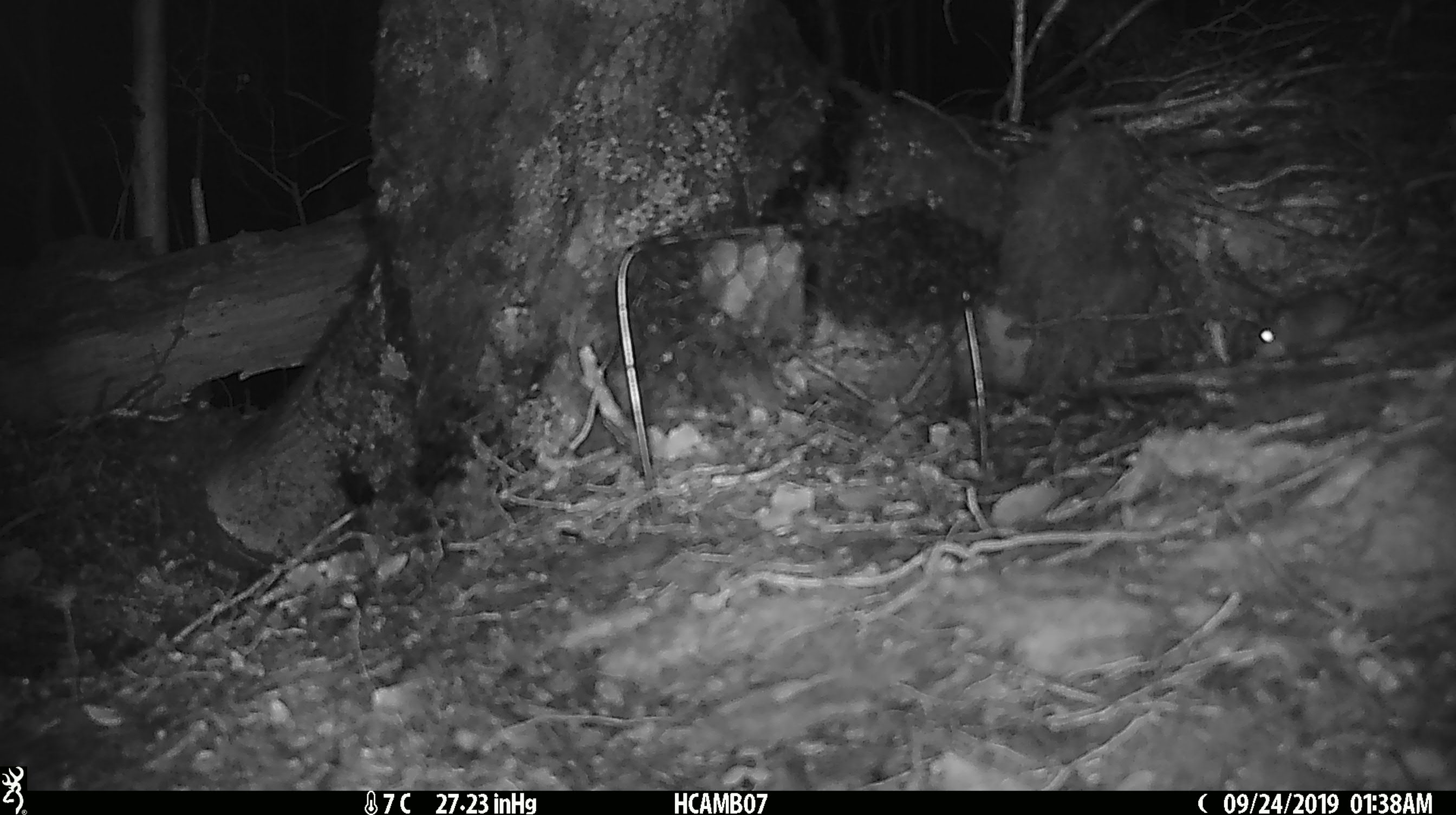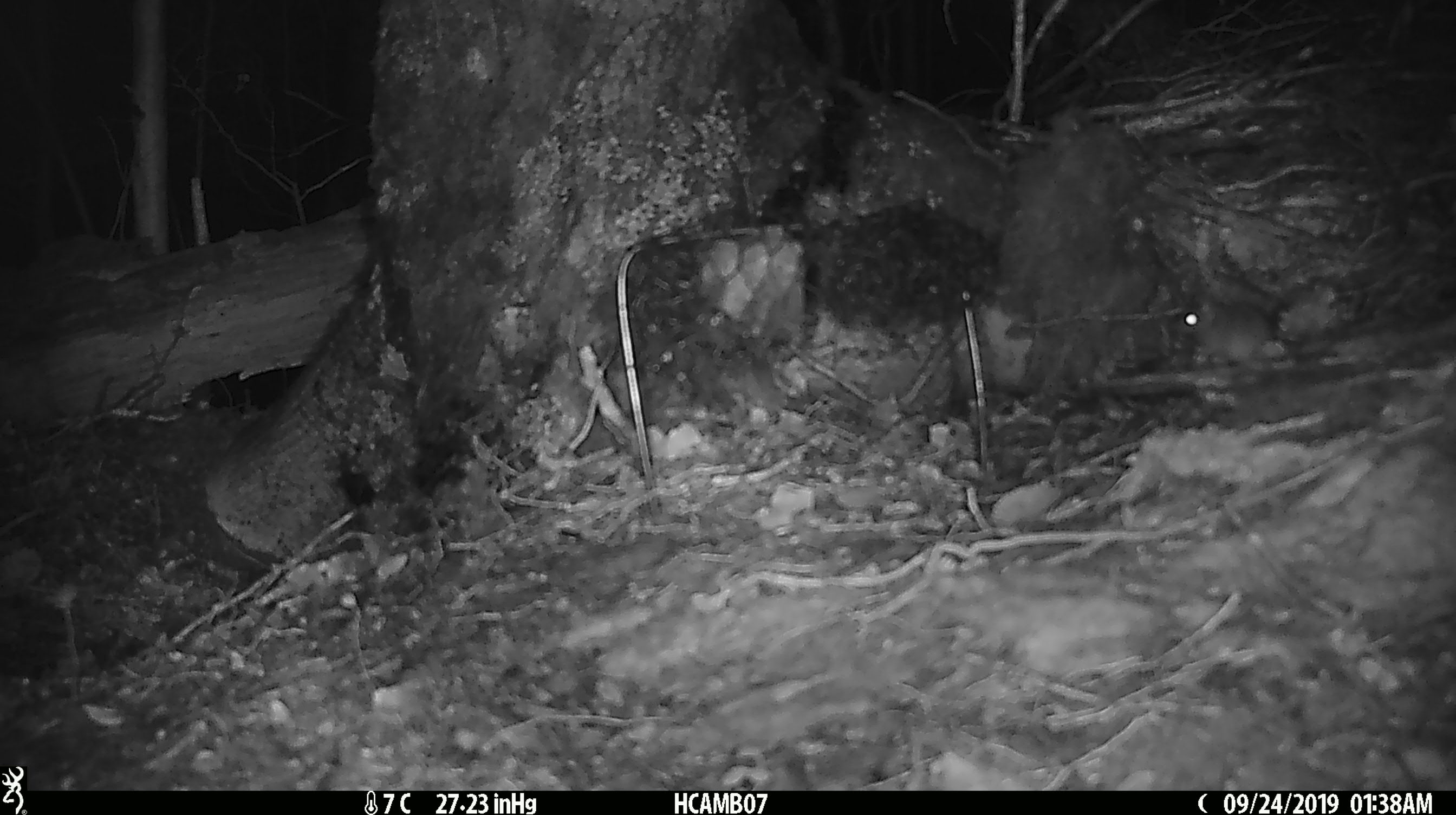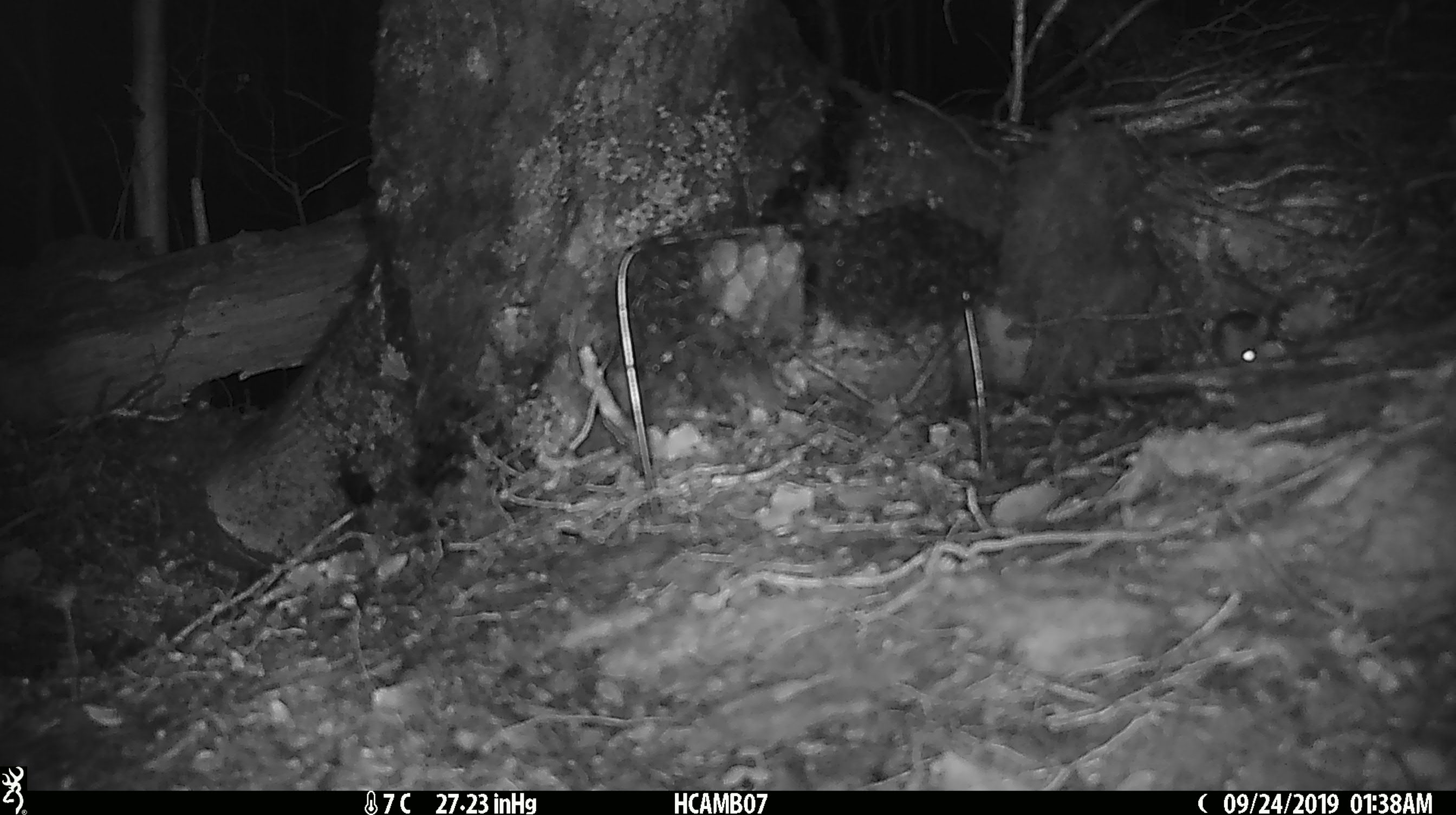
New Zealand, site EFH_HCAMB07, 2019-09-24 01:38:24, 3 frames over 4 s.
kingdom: Animalia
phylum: Chordata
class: Mammalia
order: Rodentia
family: Muridae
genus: Mus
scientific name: Mus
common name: mouse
Mouse (Mus).